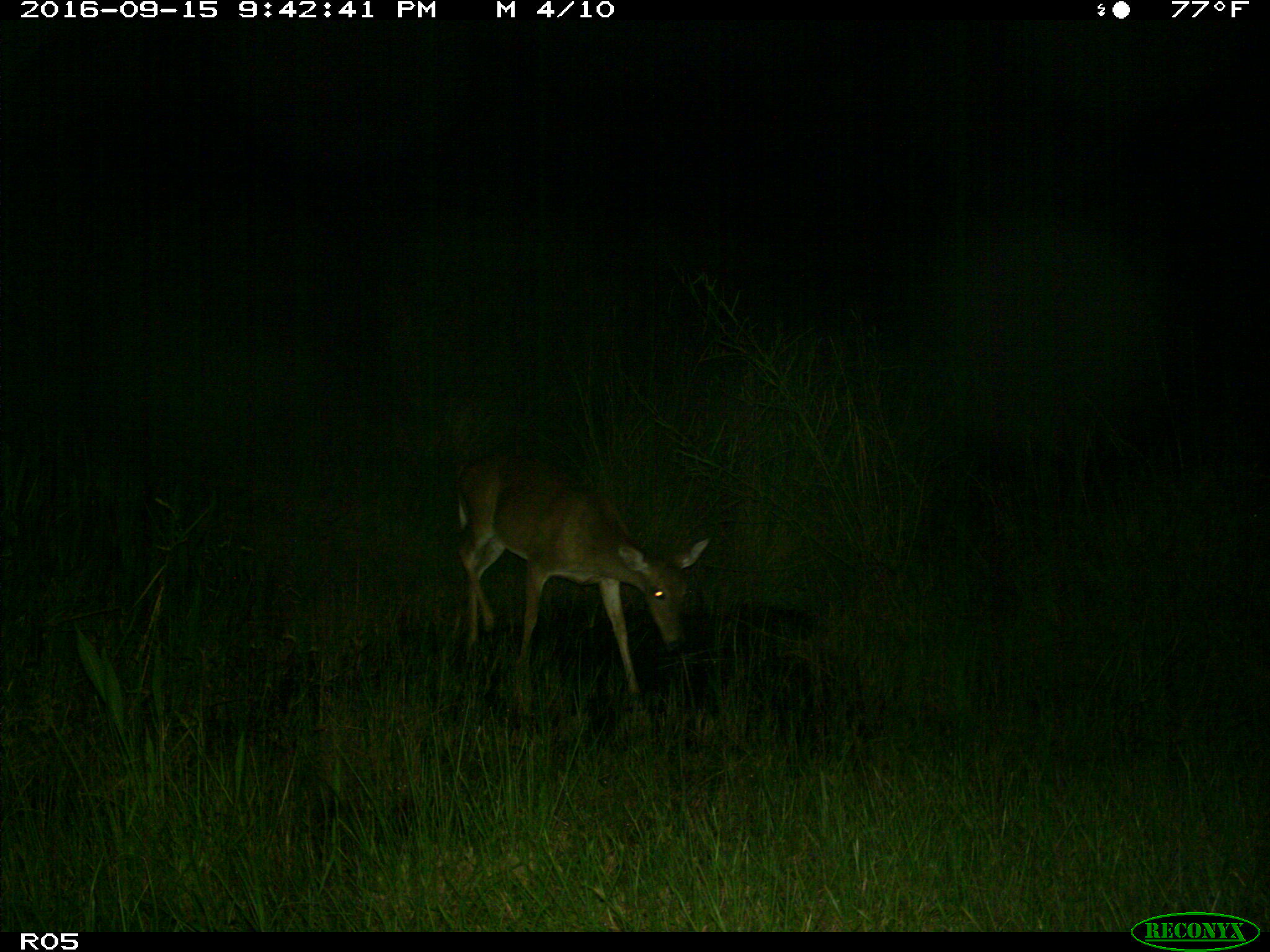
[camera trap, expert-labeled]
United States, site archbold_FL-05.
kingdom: Animalia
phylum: Chordata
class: Mammalia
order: Artiodactyla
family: Cervidae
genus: Odocoileus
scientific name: Odocoileus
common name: deer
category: unidentified deer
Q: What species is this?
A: Unidentified deer (deer) (Odocoileus).